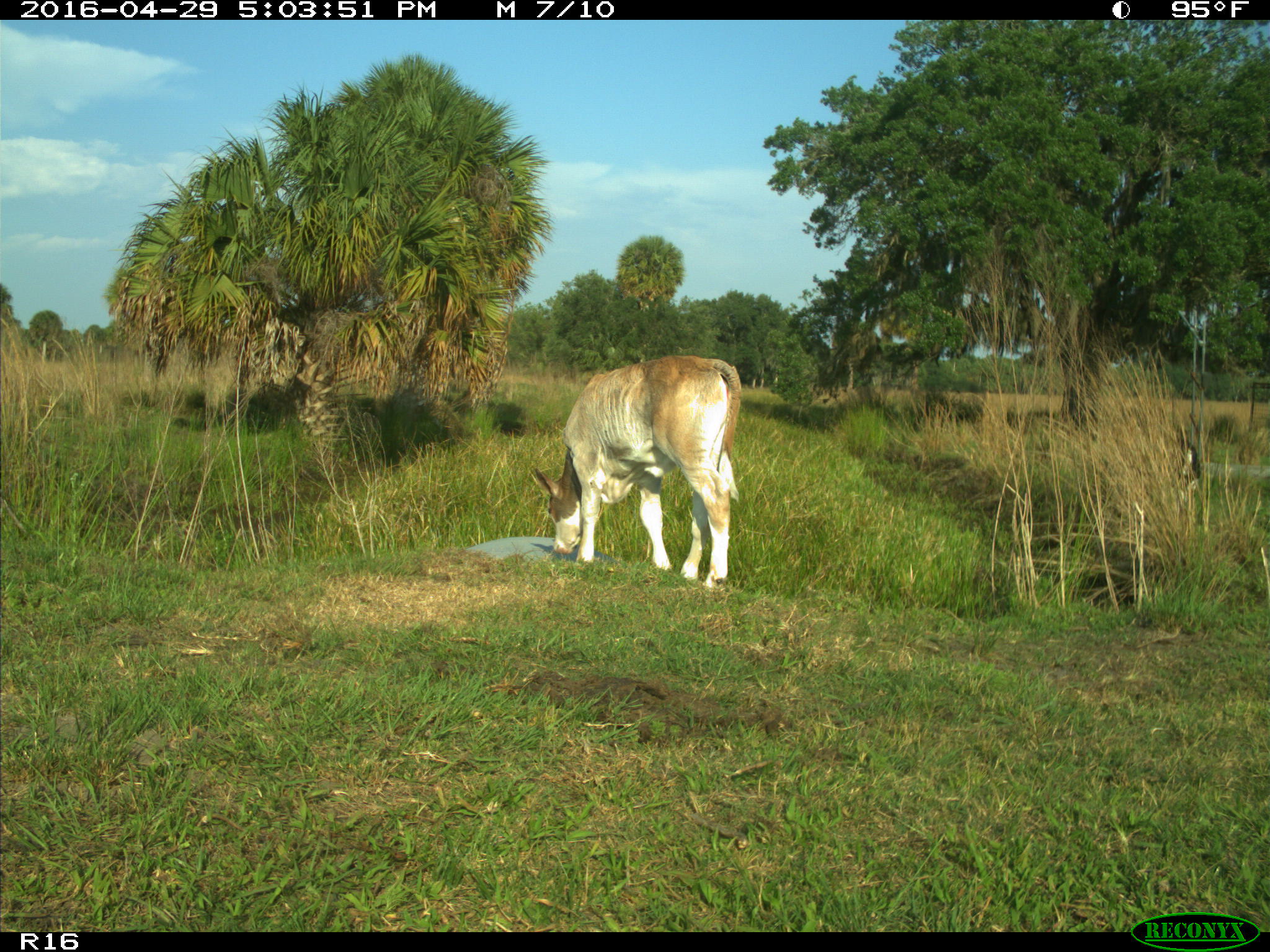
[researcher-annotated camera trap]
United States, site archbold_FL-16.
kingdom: Animalia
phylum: Chordata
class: Mammalia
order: Artiodactyla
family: Bovidae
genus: Bos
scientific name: Bos taurus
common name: domestic cow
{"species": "Bos taurus (domestic cow)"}